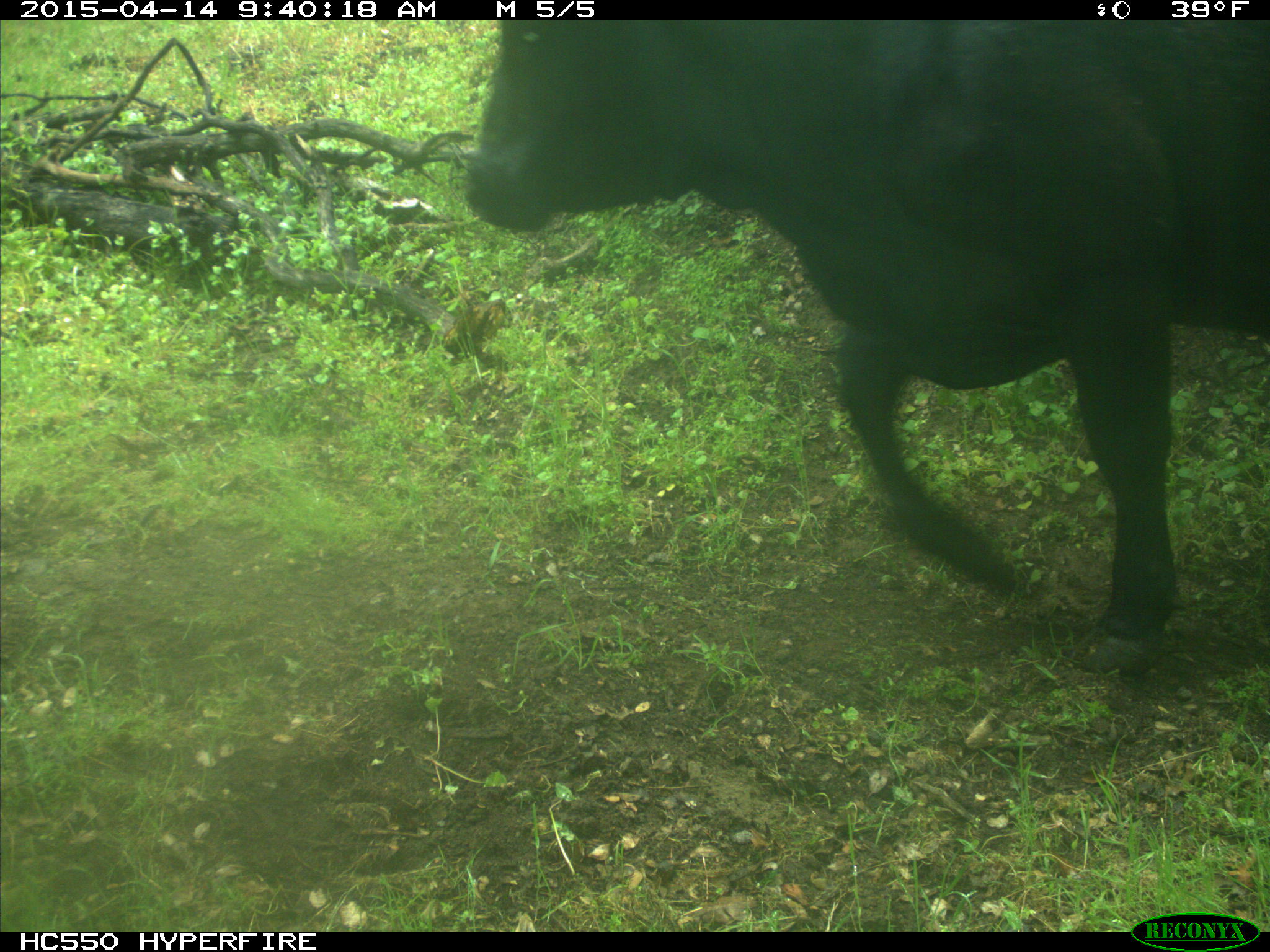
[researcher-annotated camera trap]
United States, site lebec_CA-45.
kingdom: Animalia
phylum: Chordata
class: Mammalia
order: Artiodactyla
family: Bovidae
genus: Bos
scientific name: Bos taurus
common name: domestic cow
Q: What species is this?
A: Bos taurus (domestic cow).